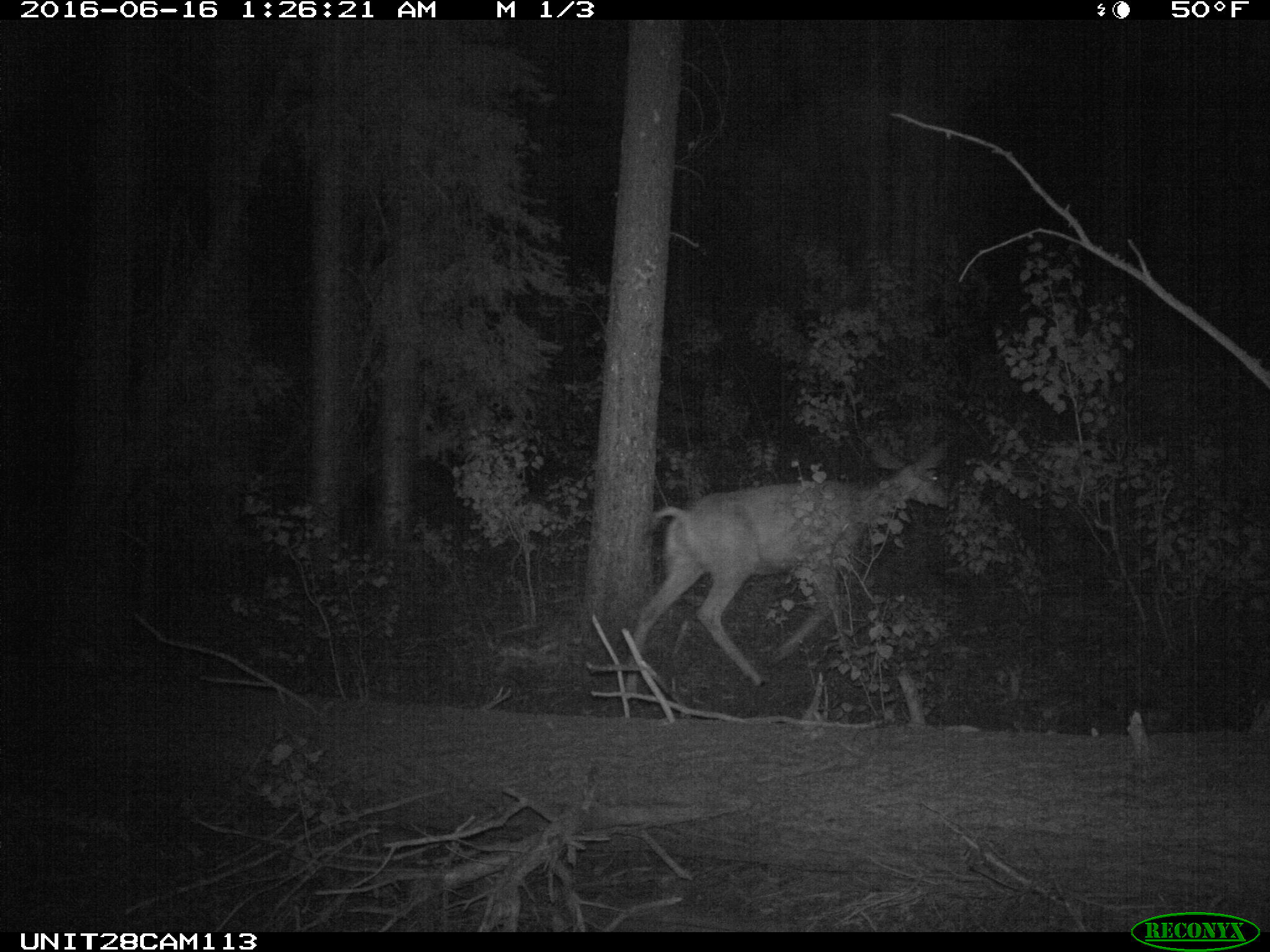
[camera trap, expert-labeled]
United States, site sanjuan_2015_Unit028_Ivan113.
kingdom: Animalia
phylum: Chordata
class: Mammalia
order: Artiodactyla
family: Cervidae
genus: Odocoileus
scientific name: Odocoileus hemionus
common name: mule deer